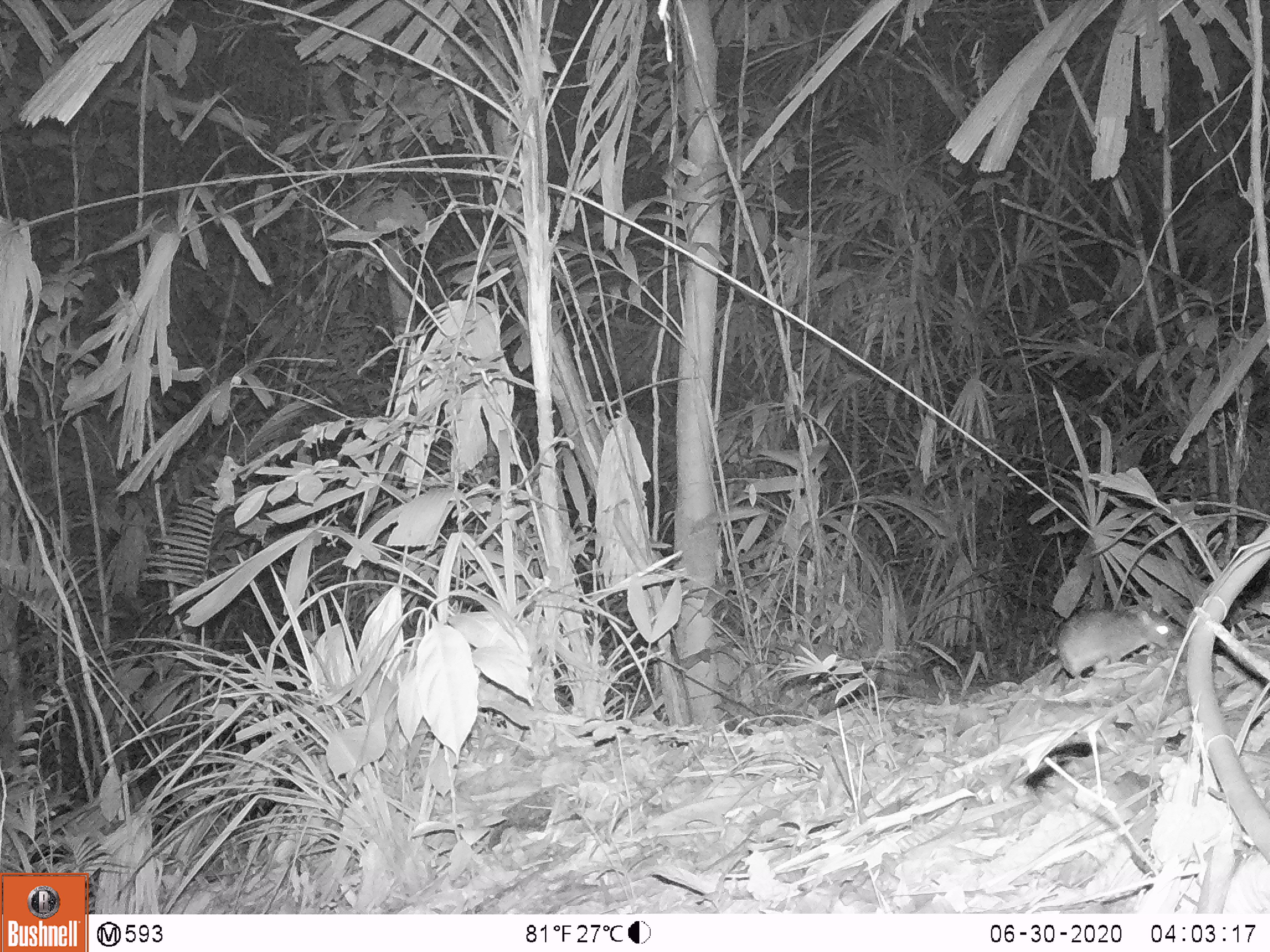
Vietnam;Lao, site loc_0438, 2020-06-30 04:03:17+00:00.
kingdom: Animalia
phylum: Chordata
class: Mammalia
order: Rodentia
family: Muridae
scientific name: Muridae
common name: old-world mice and rats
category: unidentified murid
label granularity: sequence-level